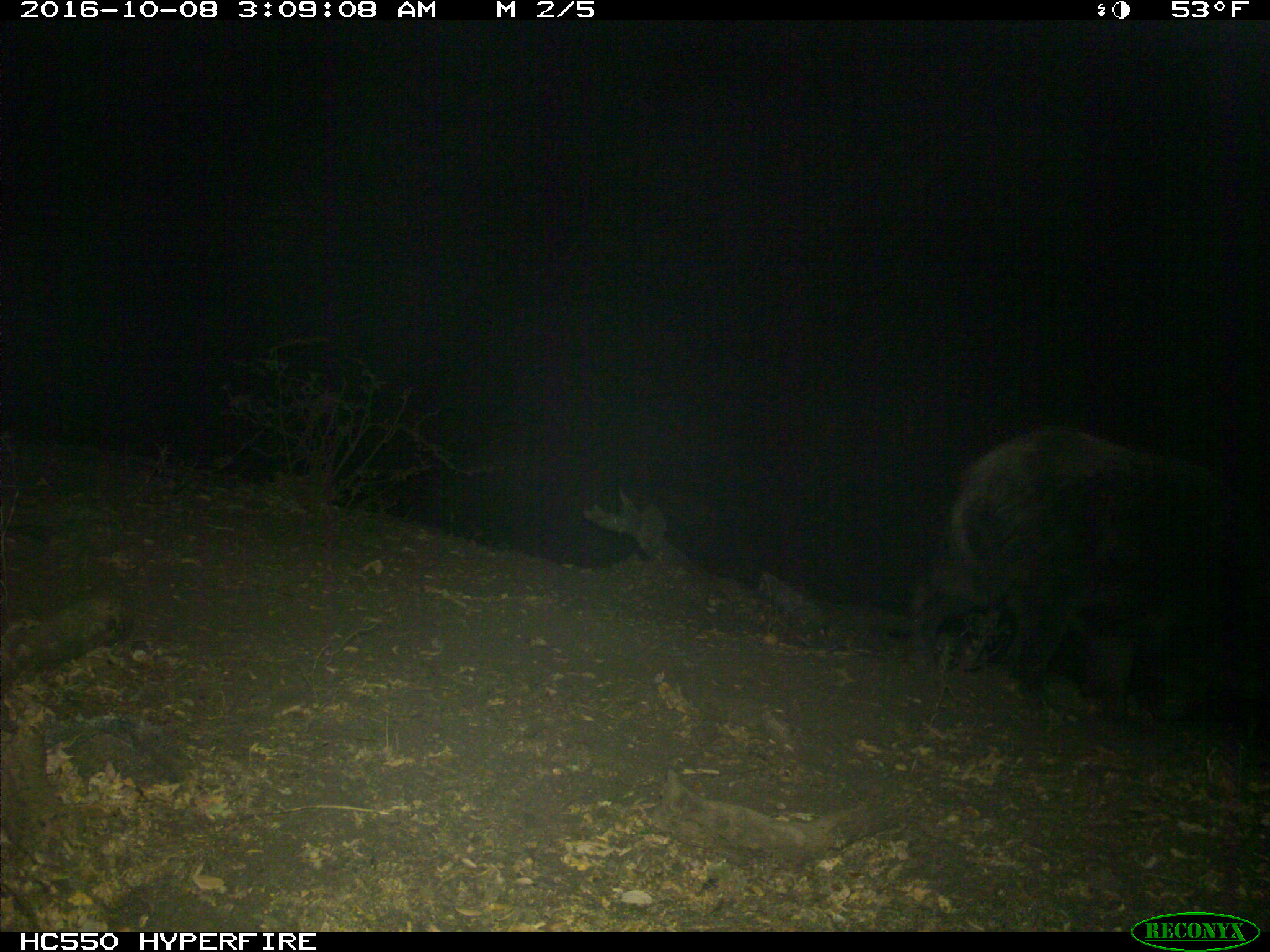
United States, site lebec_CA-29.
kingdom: Animalia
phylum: Chordata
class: Mammalia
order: Artiodactyla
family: Suidae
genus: Sus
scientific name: Sus scrofa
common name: wild boar